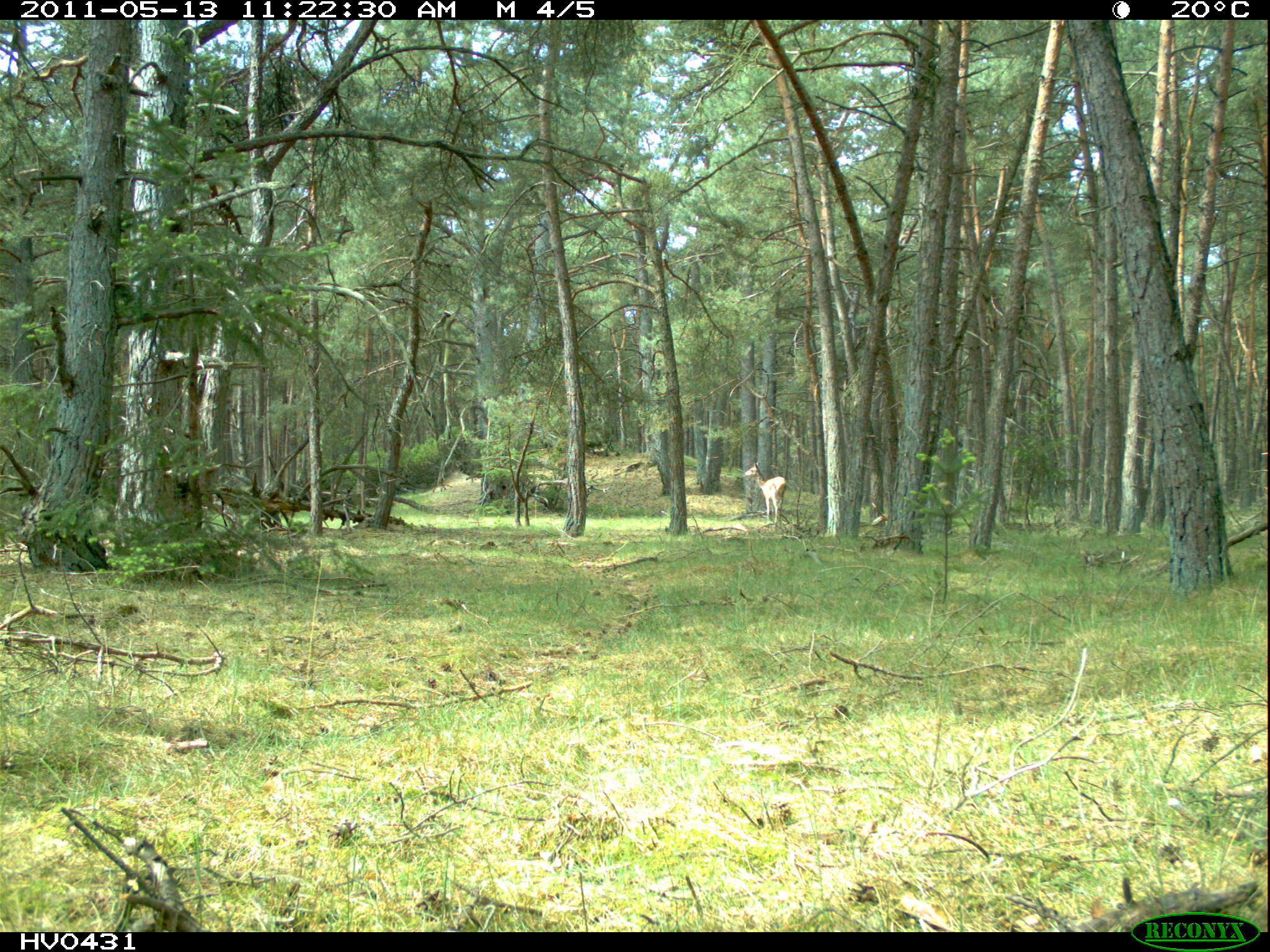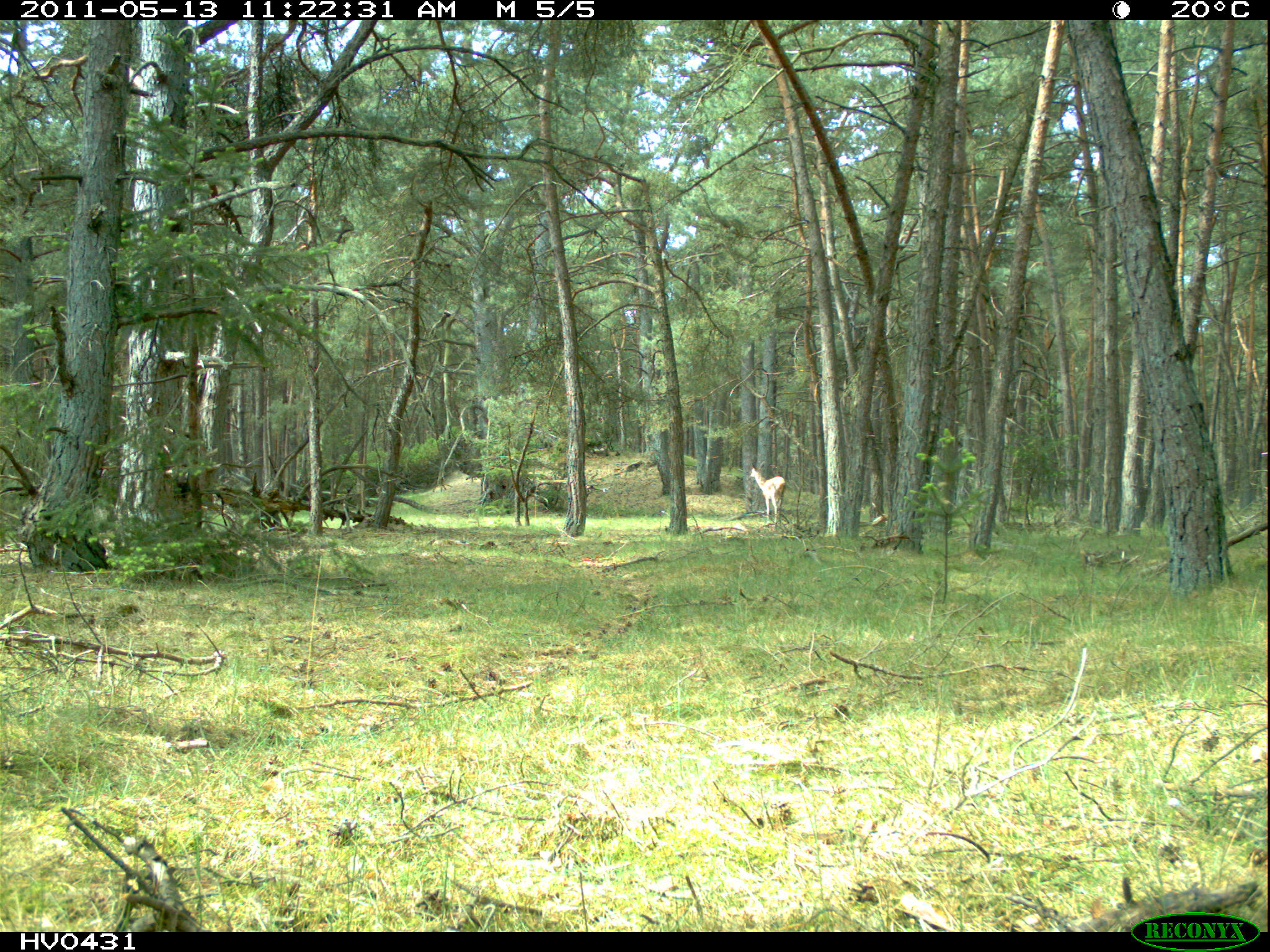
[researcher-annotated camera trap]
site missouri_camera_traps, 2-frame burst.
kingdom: Animalia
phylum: Chordata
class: Mammalia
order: Artiodactyla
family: Cervidae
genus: Cervus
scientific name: Cervus elaphus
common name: red deer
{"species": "red deer (Cervus elaphus)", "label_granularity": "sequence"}